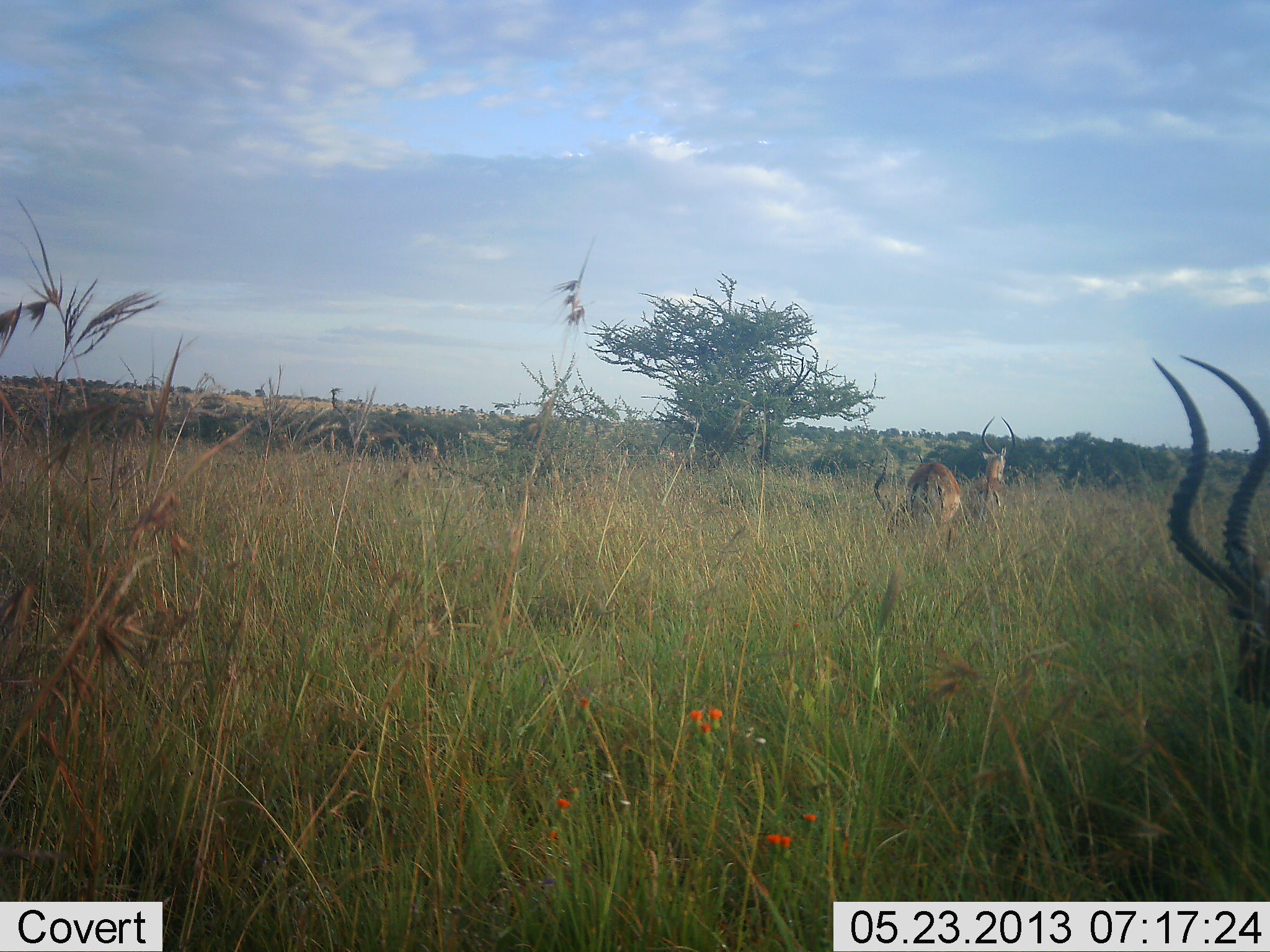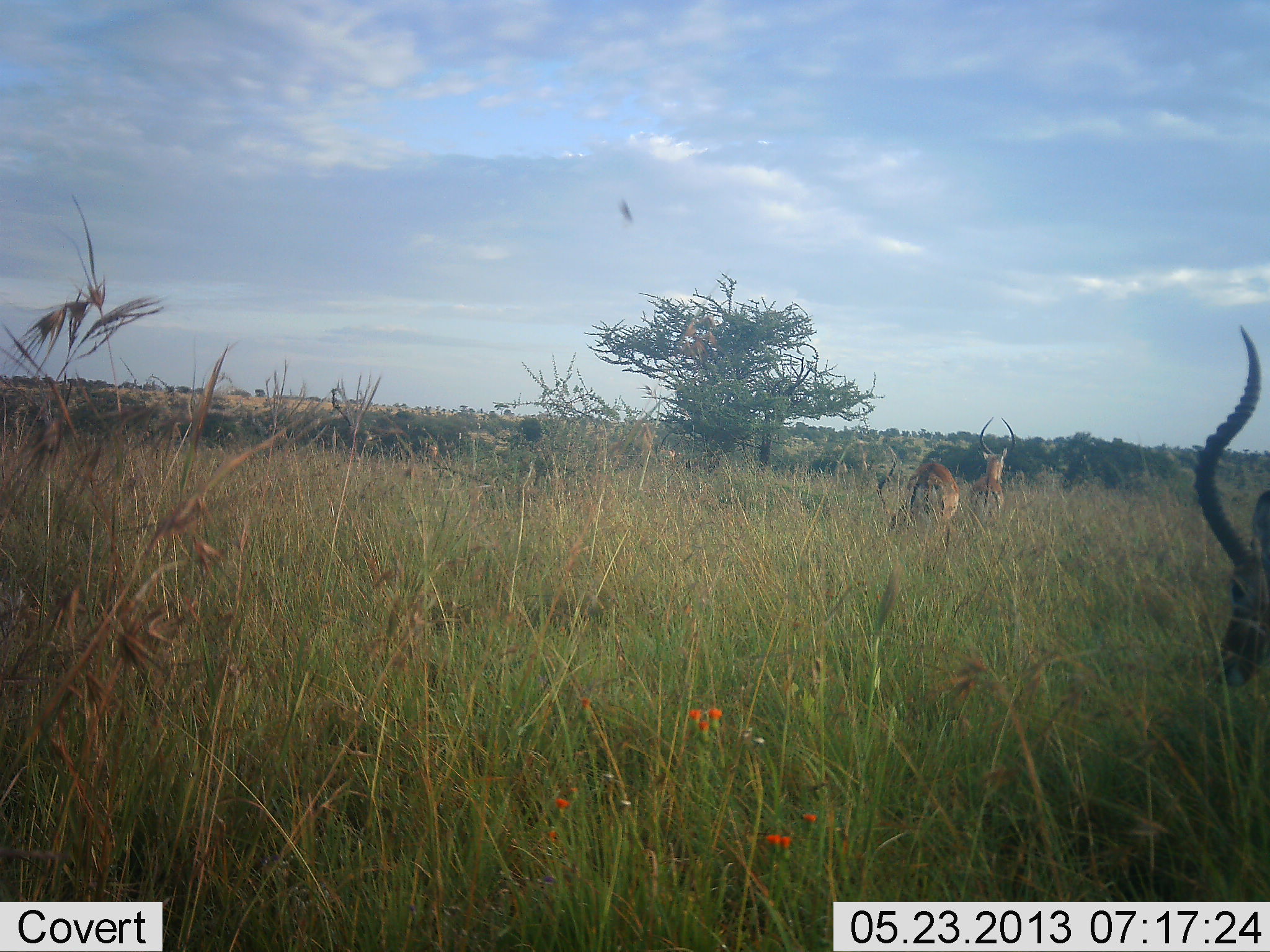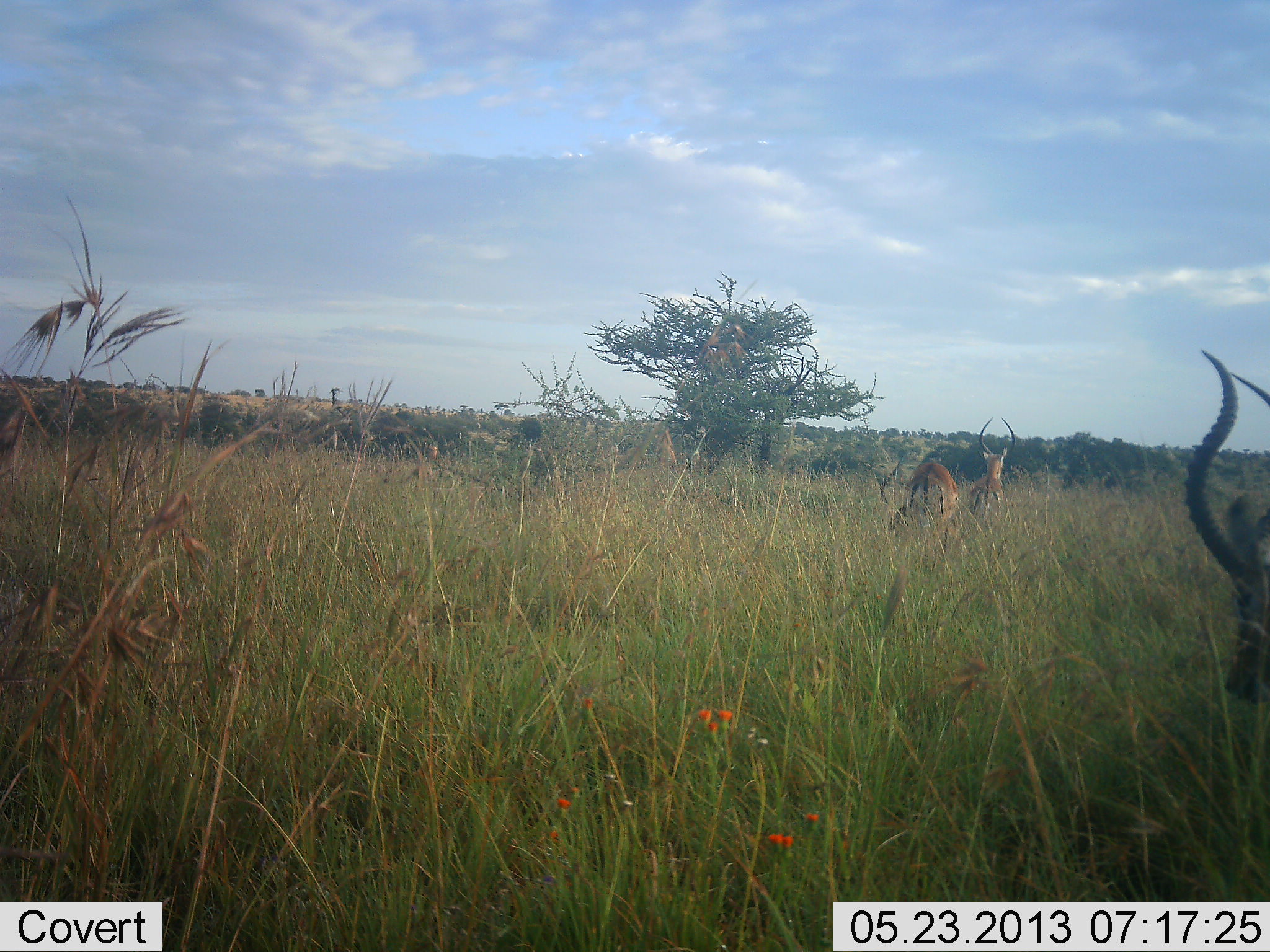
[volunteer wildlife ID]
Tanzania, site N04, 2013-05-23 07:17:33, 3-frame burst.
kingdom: Animalia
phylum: Chordata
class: Mammalia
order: Artiodactyla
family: Bovidae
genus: Aepyceros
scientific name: Aepyceros melampus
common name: impala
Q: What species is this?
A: Impala (Aepyceros melampus).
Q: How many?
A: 3.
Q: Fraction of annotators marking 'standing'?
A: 60%.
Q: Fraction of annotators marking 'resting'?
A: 10%.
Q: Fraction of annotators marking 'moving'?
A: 0%.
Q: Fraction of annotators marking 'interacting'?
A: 0%.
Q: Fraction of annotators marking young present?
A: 0%.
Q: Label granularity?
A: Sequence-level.